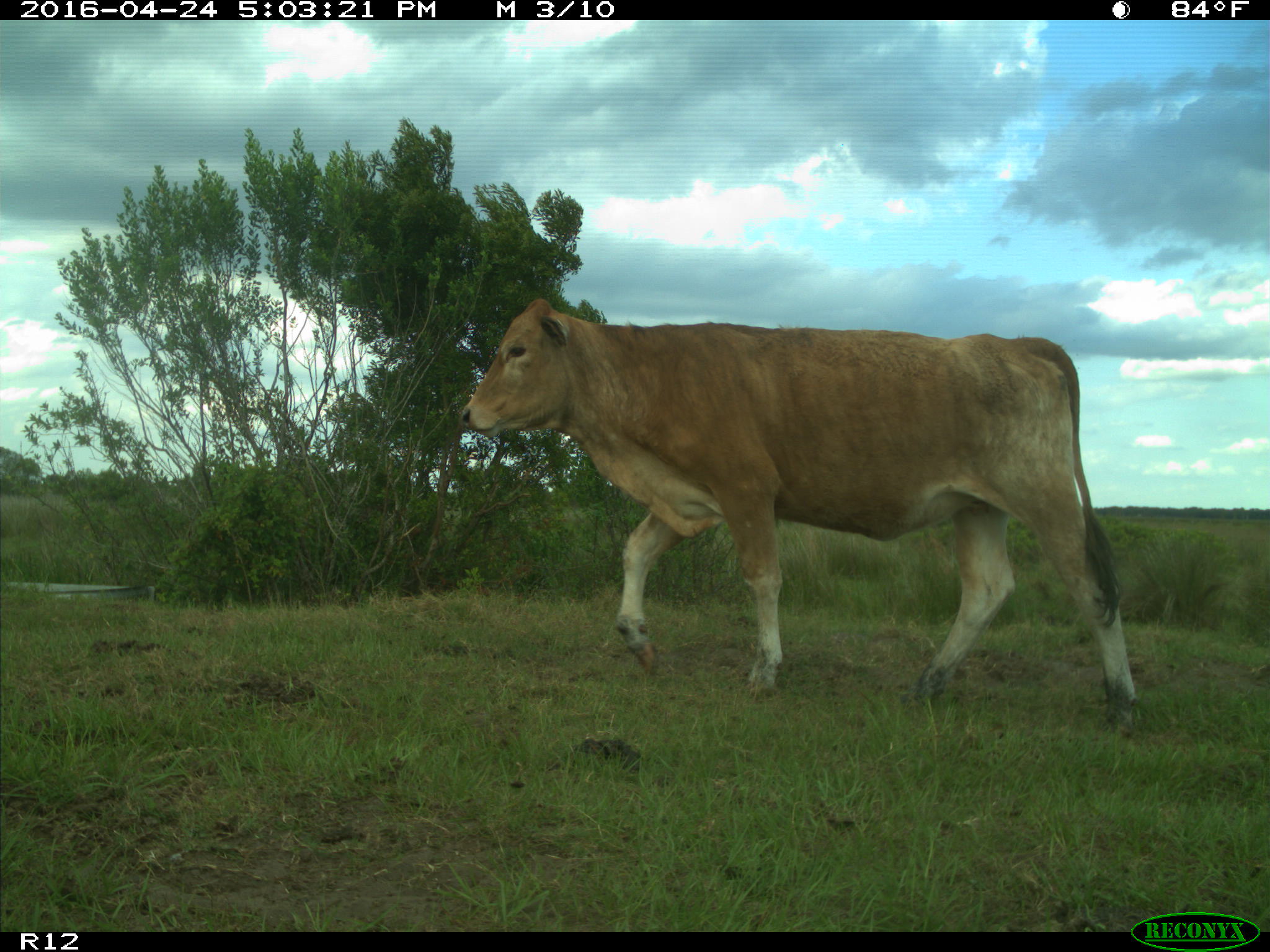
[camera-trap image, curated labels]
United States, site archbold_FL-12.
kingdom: Animalia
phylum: Chordata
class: Mammalia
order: Artiodactyla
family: Bovidae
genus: Bos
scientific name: Bos taurus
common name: domestic cow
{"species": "Bos taurus (domestic cow)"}